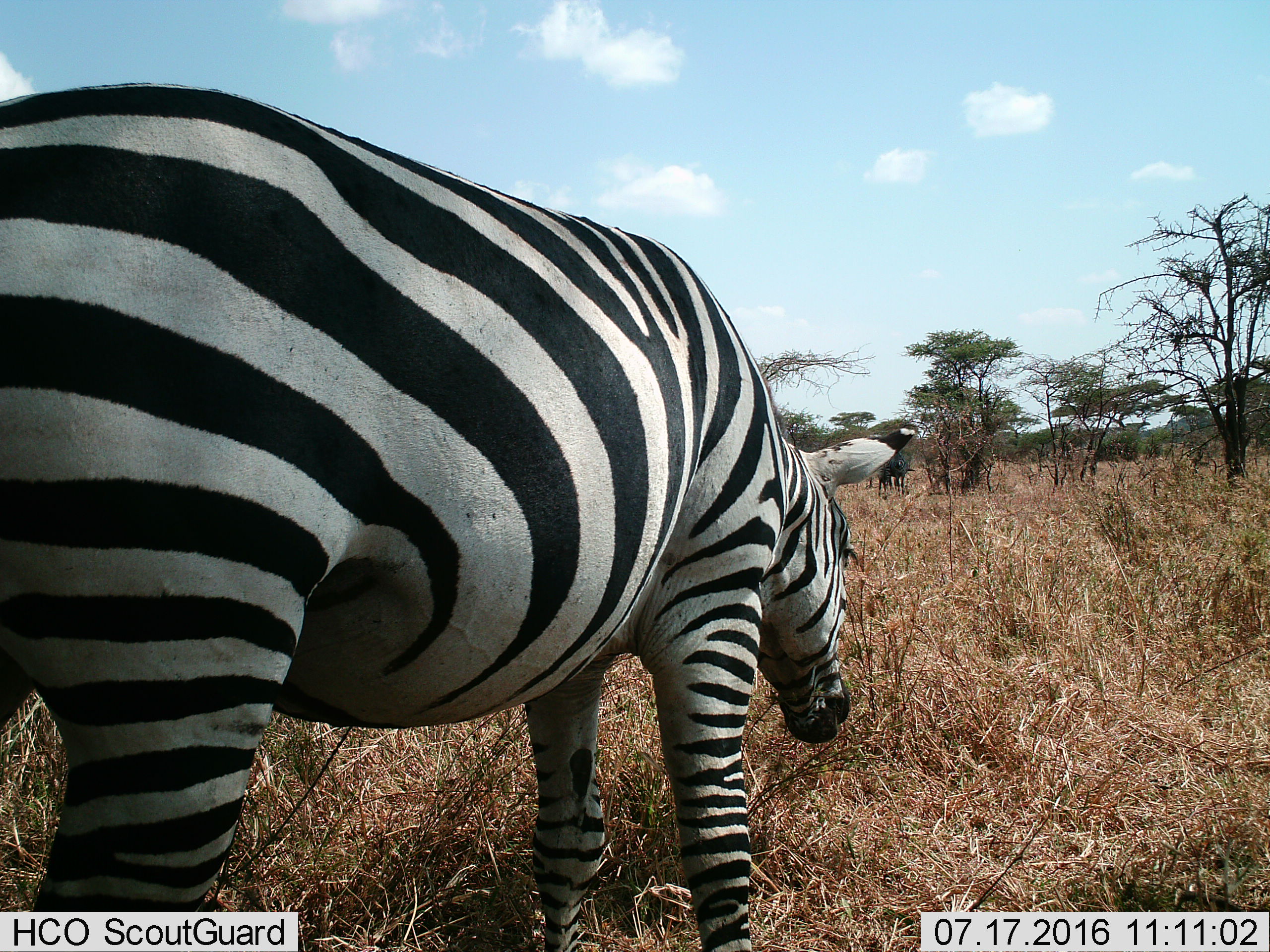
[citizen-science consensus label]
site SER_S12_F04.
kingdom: Animalia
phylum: Chordata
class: Mammalia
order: Perissodactyla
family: Equidae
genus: Equus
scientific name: Equus quagga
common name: plains zebra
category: zebraplains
Zebraplains (plains zebra) (Equus quagga), count 1. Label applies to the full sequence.